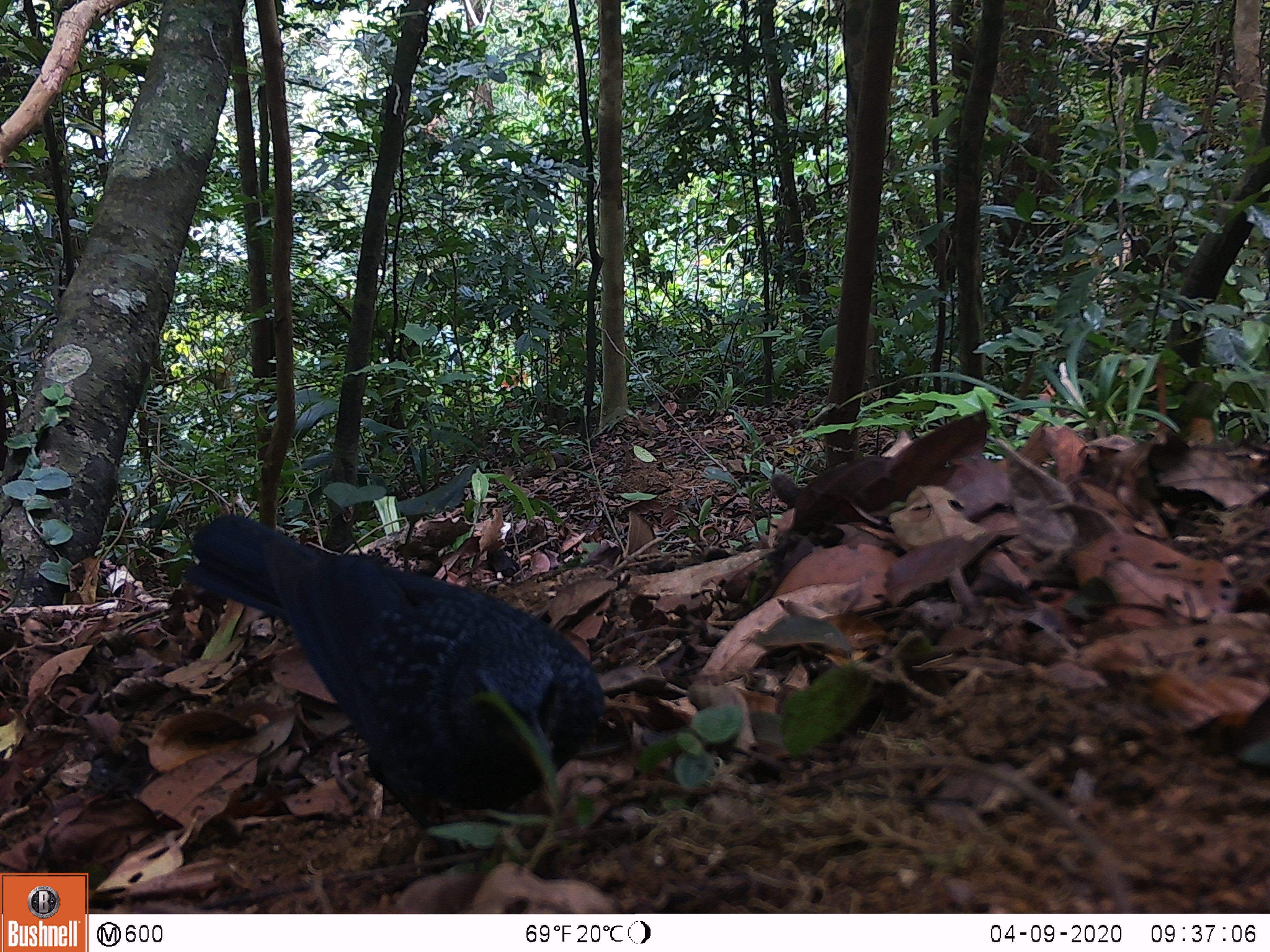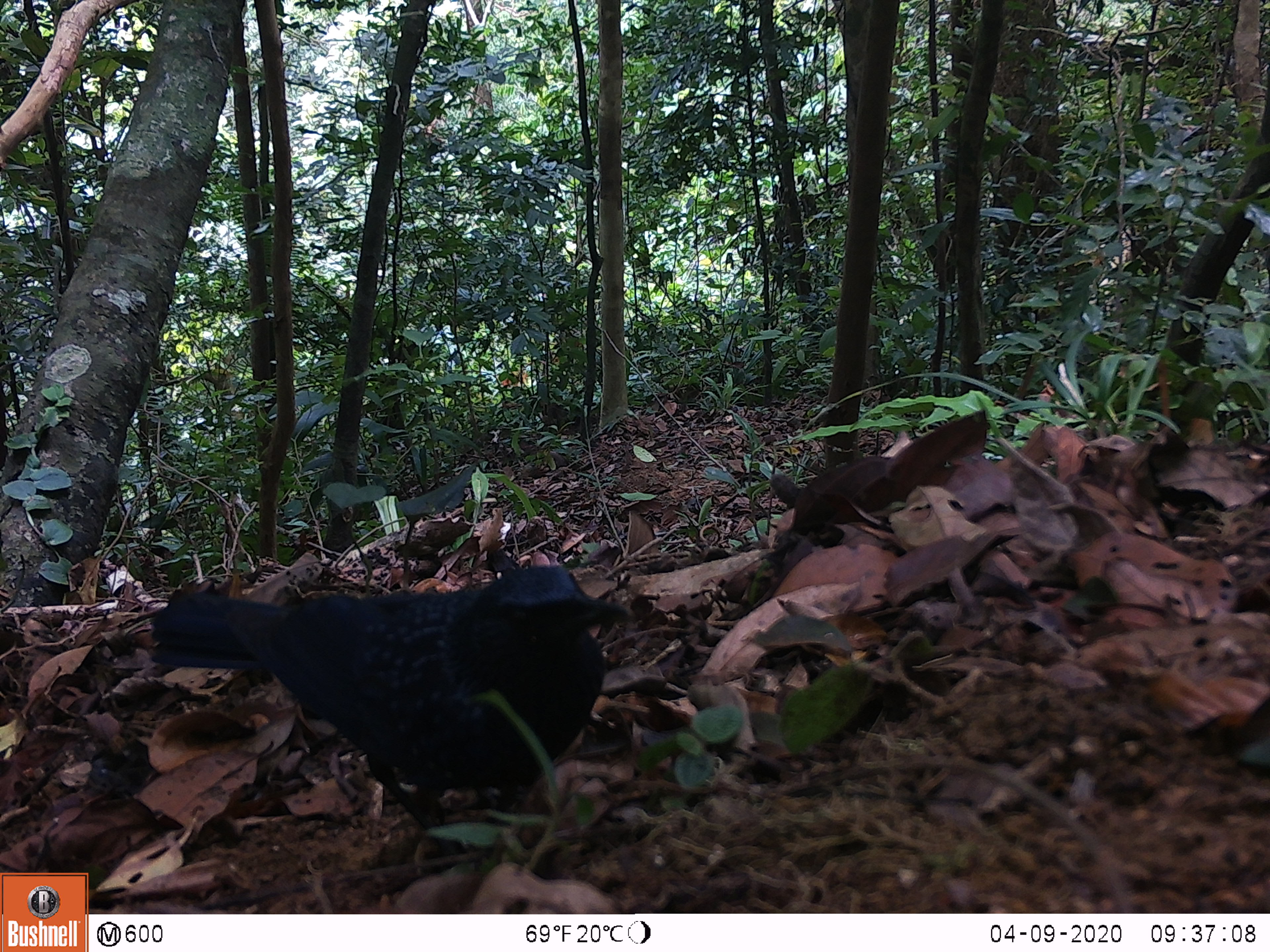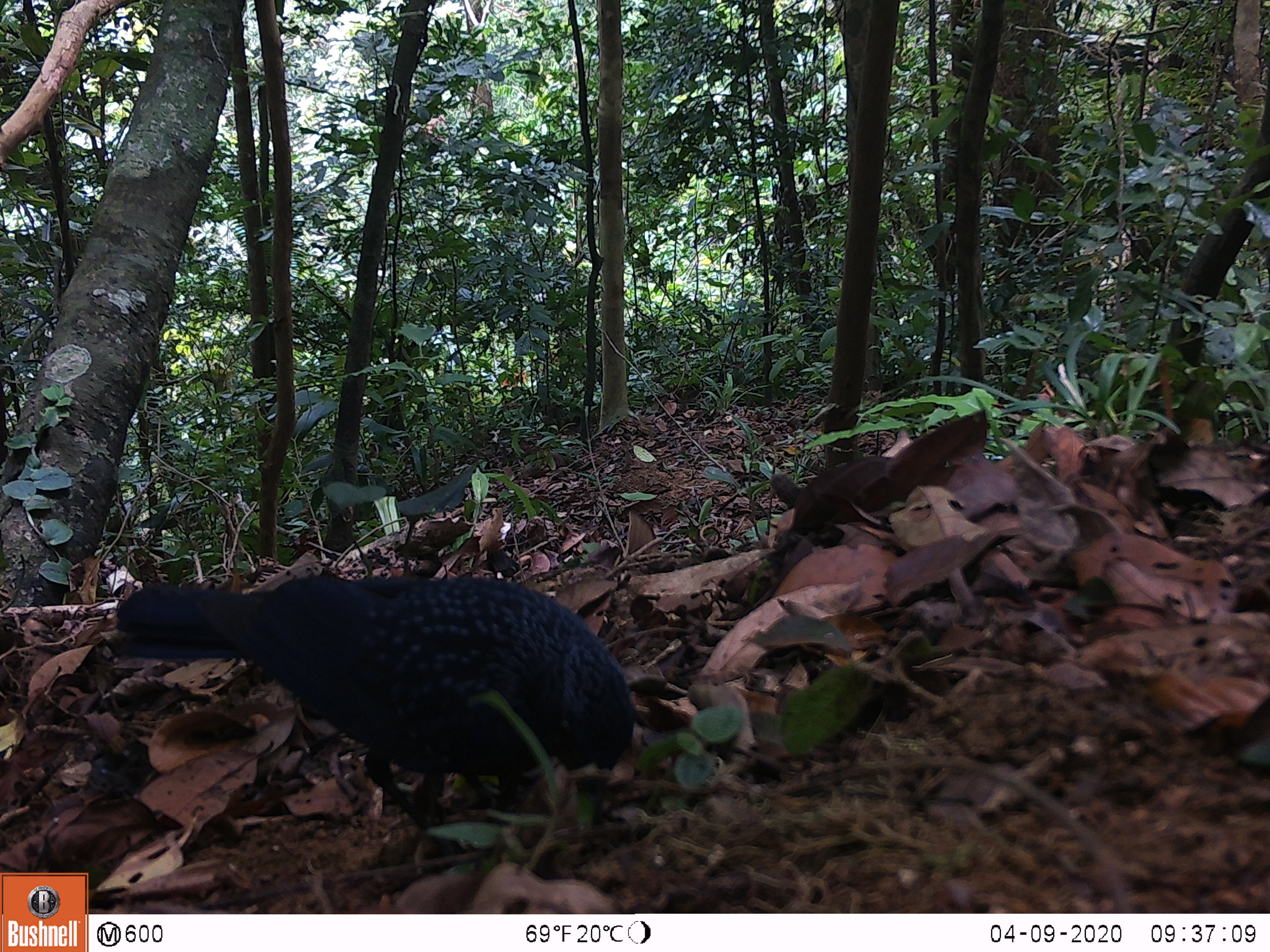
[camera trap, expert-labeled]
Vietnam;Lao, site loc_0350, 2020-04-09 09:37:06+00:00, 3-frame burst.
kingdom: Animalia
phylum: Chordata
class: Aves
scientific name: Aves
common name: bird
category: unidentified bird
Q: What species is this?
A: Unidentified bird (bird) (Aves).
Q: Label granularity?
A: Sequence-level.